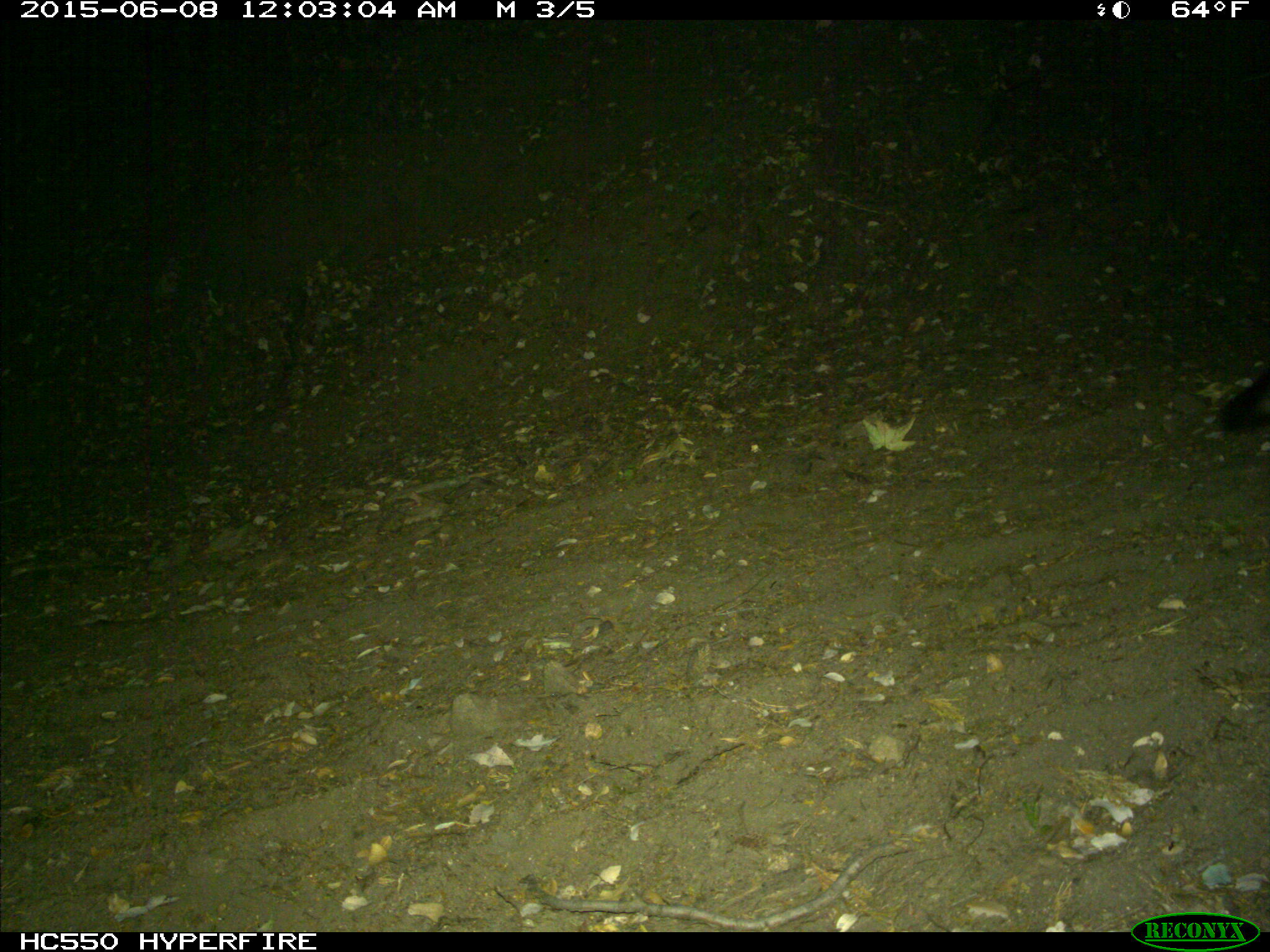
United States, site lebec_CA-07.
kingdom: Animalia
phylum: Chordata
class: Mammalia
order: Carnivora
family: Canidae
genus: Urocyon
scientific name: Urocyon cinereoargenteus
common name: gray fox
Urocyon cinereoargenteus (gray fox).